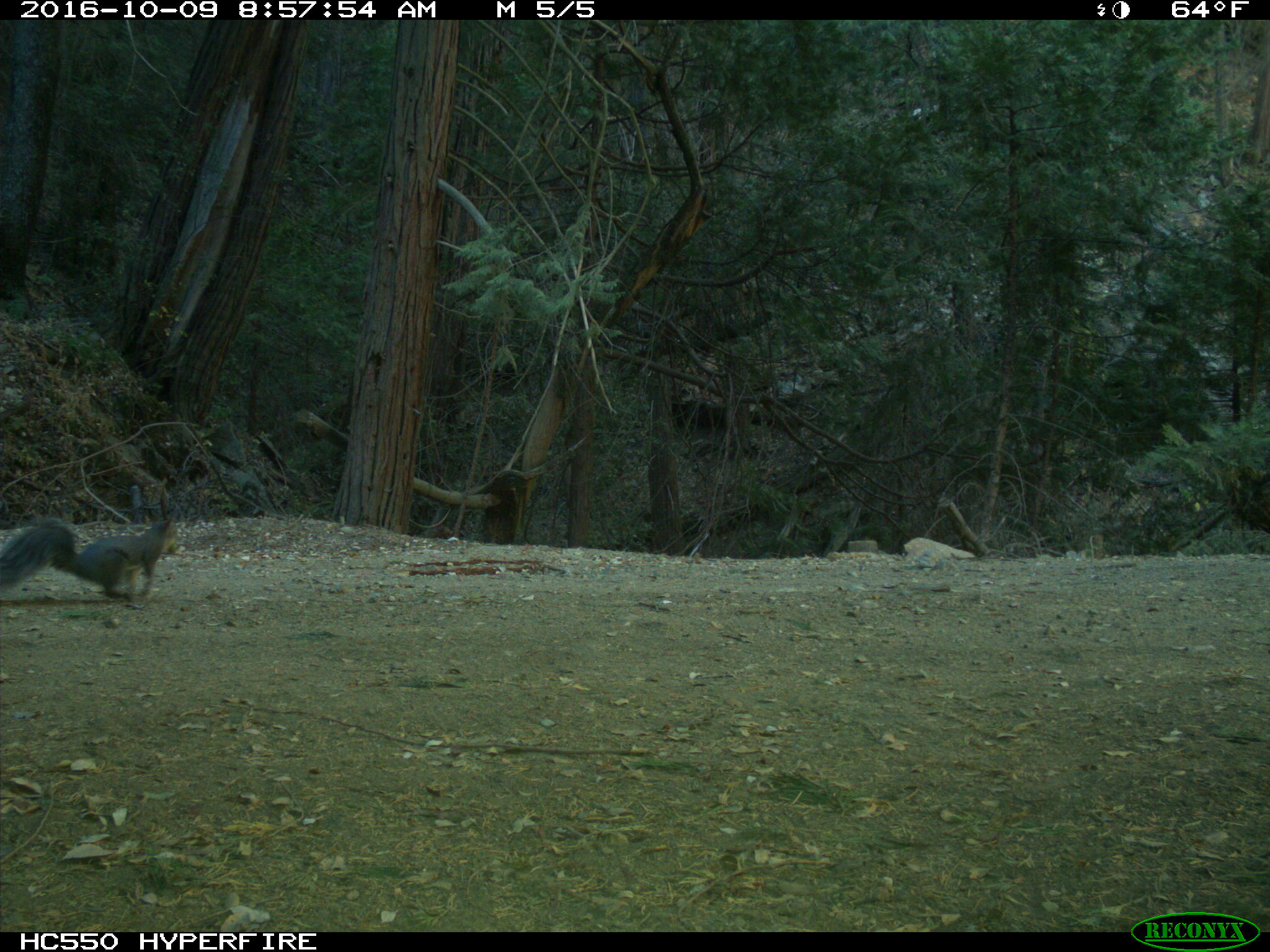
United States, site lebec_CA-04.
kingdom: Animalia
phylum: Chordata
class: Mammalia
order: Rodentia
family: Sciuridae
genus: Sciurus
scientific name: Sciurus carolinensis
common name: eastern gray squirrel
Sciurus carolinensis (eastern gray squirrel).